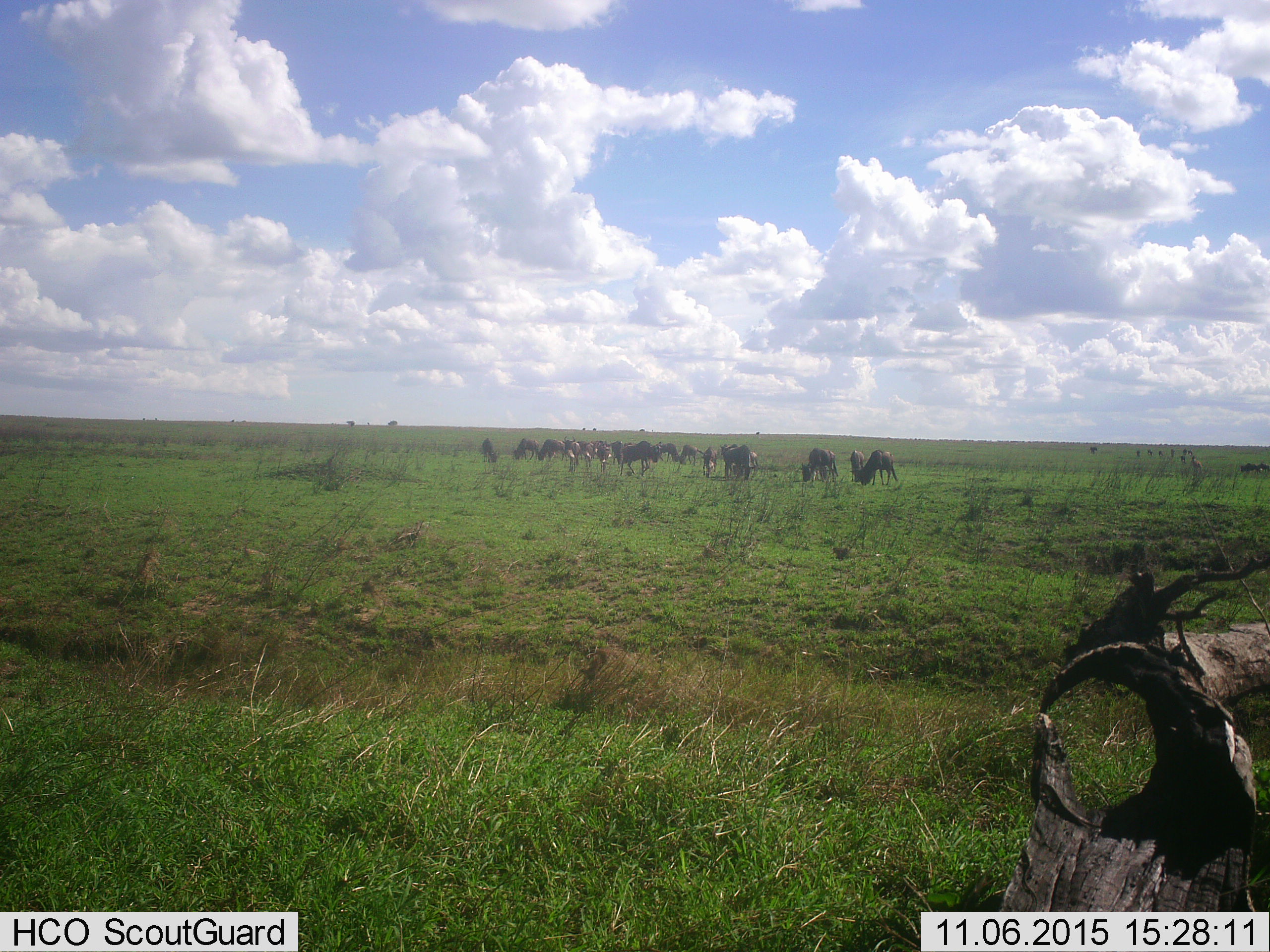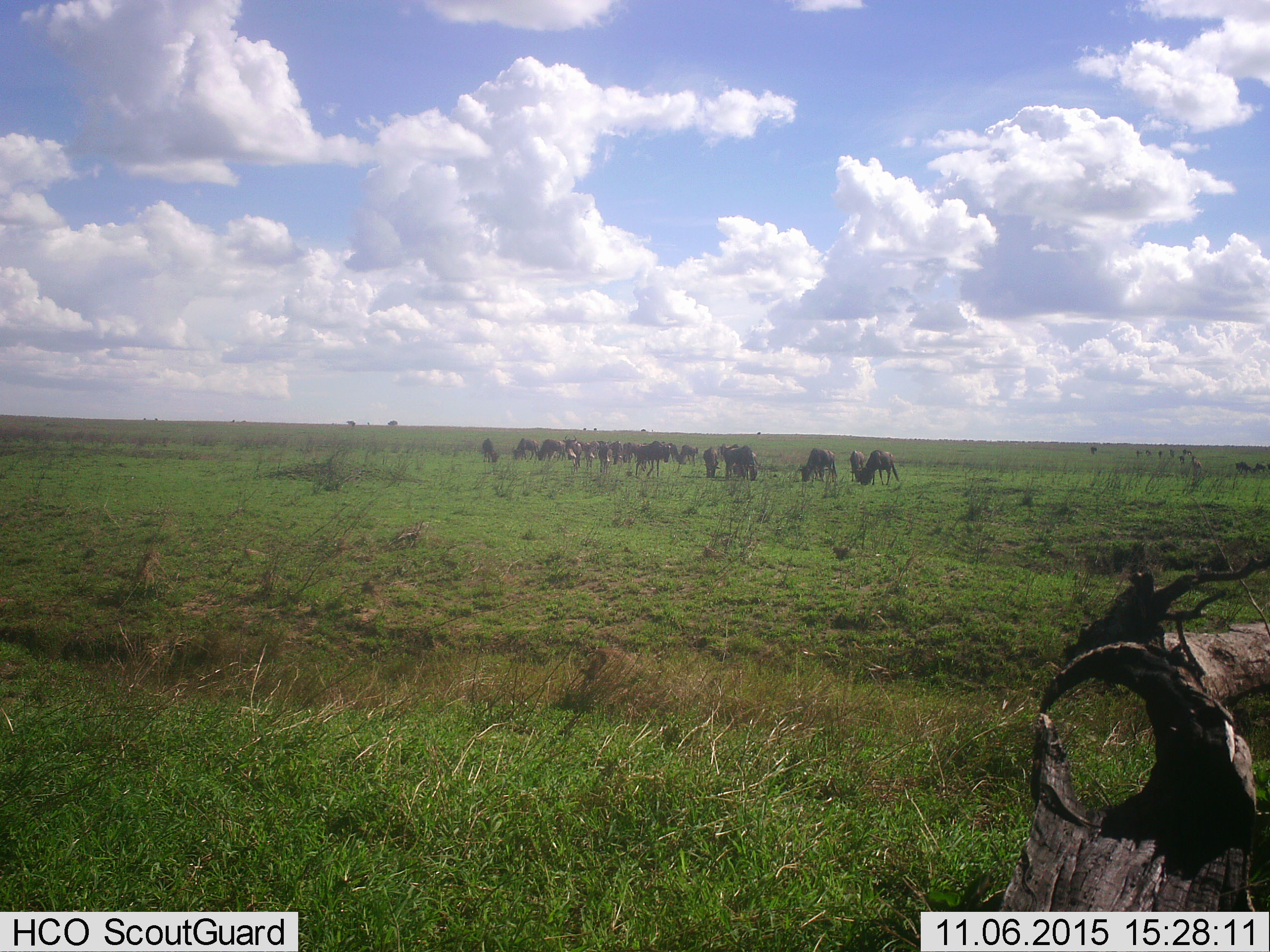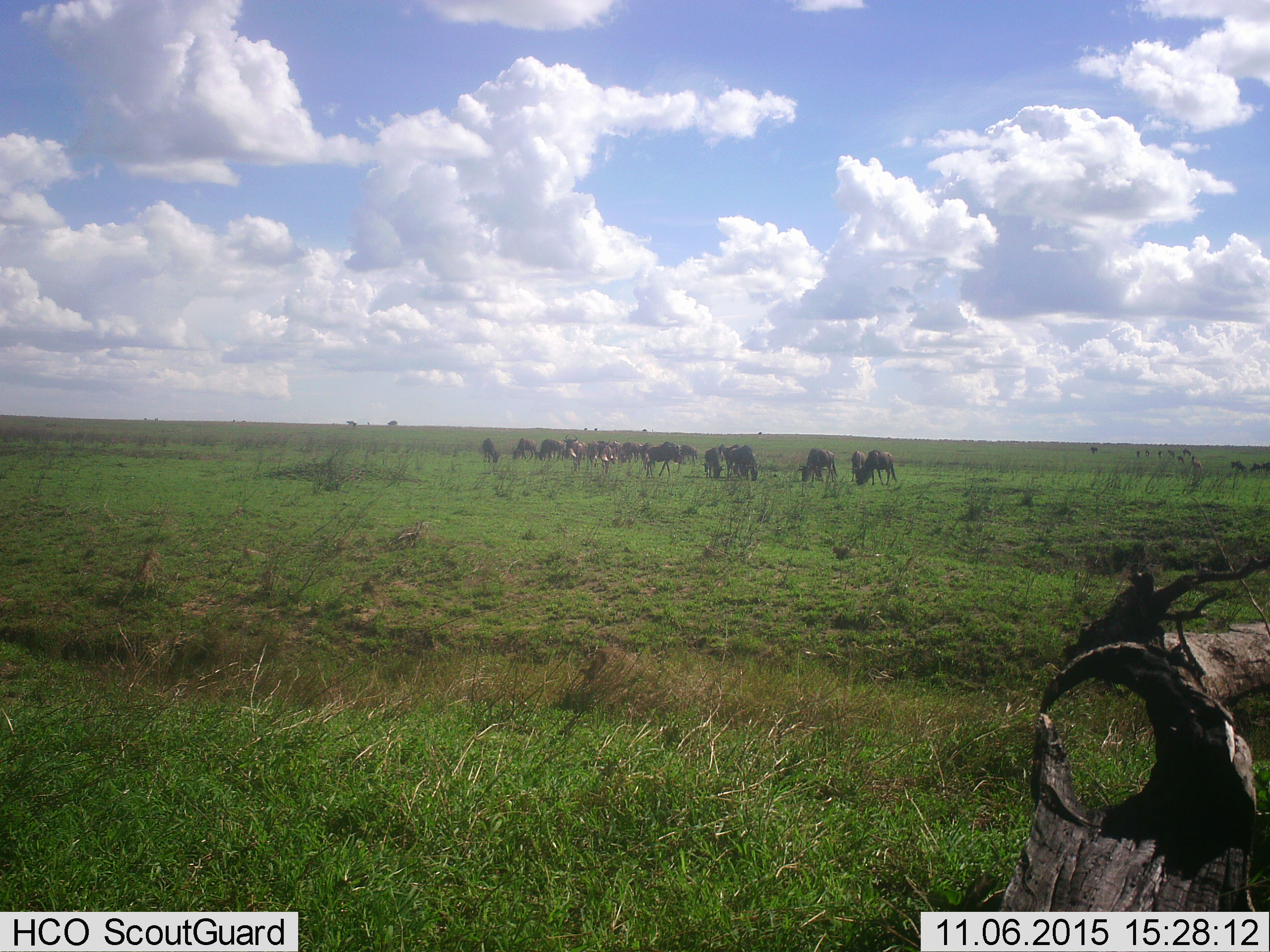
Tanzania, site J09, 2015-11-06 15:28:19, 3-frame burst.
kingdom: Animalia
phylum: Chordata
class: Mammalia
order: Artiodactyla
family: Bovidae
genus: Connochaetes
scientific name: Connochaetes taurinus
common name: blue wildebeest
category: wildebeest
Wildebeest (blue wildebeest) (Connochaetes taurinus), count 11-50. Behavior (volunteer vote fractions): standing 50%, resting 12%, moving 38%, interacting 0%. Young present (vote fraction): 12%. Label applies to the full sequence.